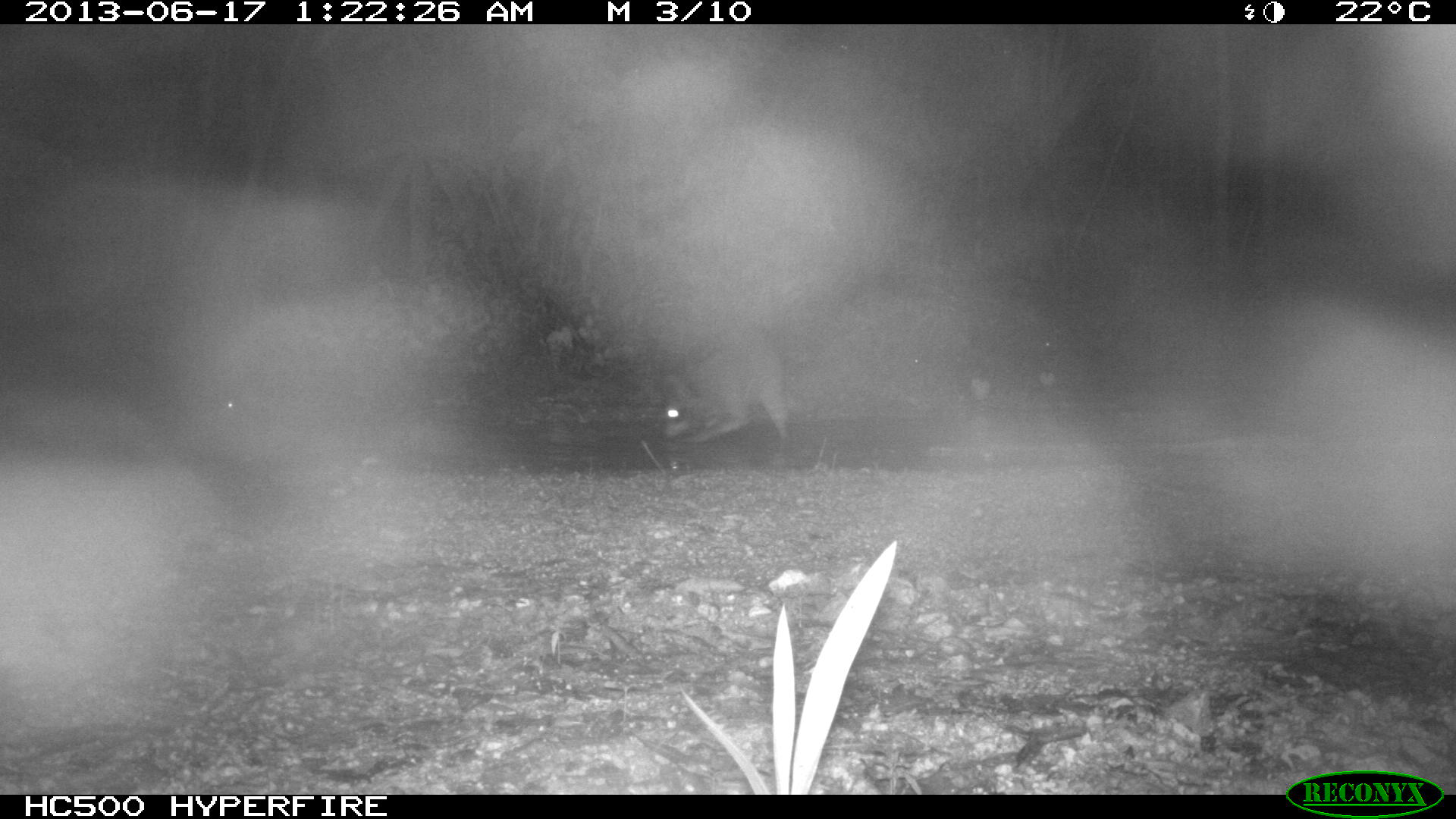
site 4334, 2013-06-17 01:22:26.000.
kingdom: Animalia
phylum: Chordata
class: Mammalia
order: Carnivora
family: Procyonidae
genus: Procyon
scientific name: Procyon lotor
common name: common raccoon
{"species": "Procyon lotor (common raccoon)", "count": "1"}